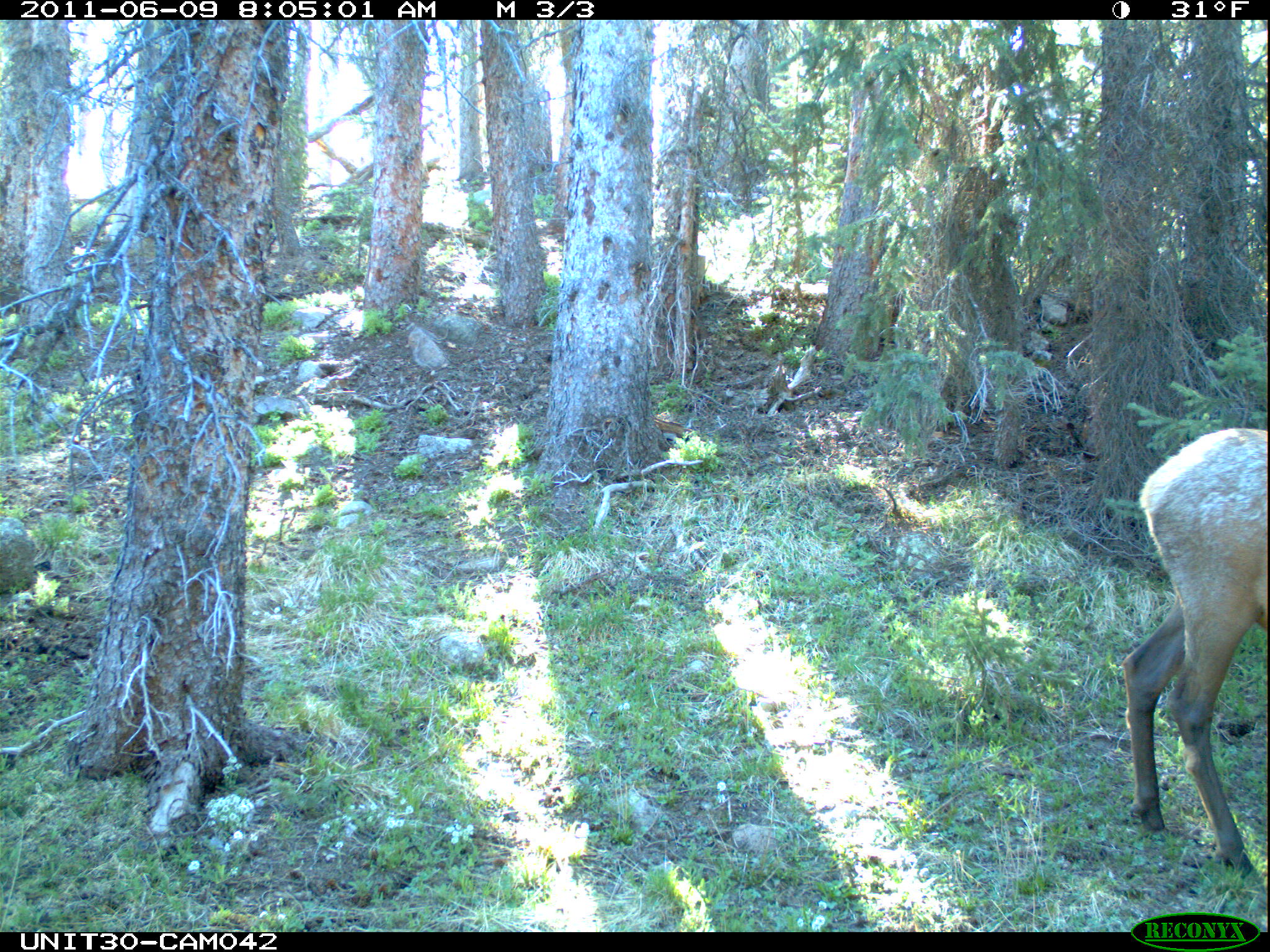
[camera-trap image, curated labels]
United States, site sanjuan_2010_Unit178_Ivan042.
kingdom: Animalia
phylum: Chordata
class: Mammalia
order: Artiodactyla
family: Cervidae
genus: Cervus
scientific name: Cervus elaphus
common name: red deer